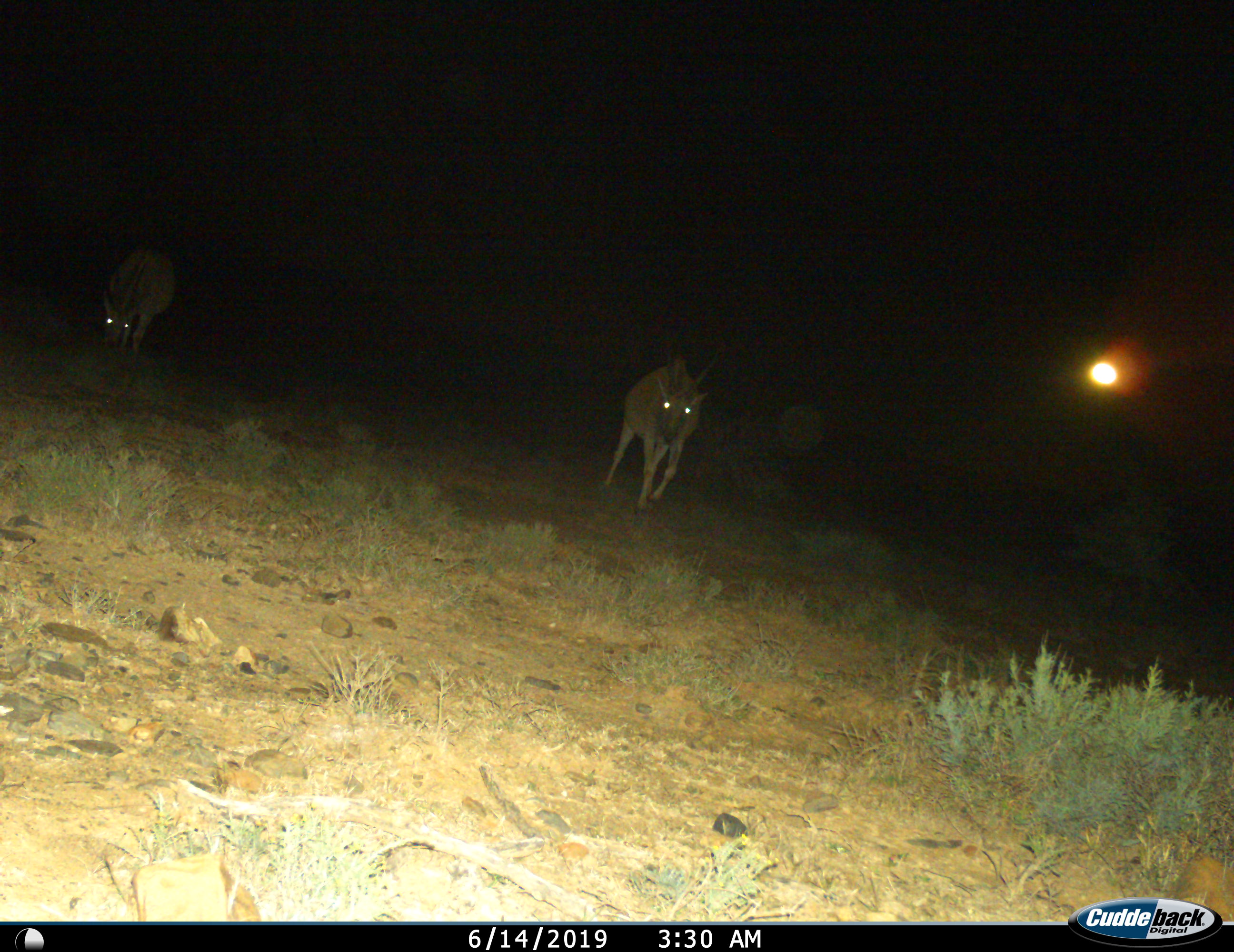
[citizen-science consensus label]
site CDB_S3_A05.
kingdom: Animalia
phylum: Chordata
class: Mammalia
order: Artiodactyla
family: Bovidae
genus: Tragelaphus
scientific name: Tragelaphus oryx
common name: eland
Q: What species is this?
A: Eland (Tragelaphus oryx).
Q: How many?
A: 2.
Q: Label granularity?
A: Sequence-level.